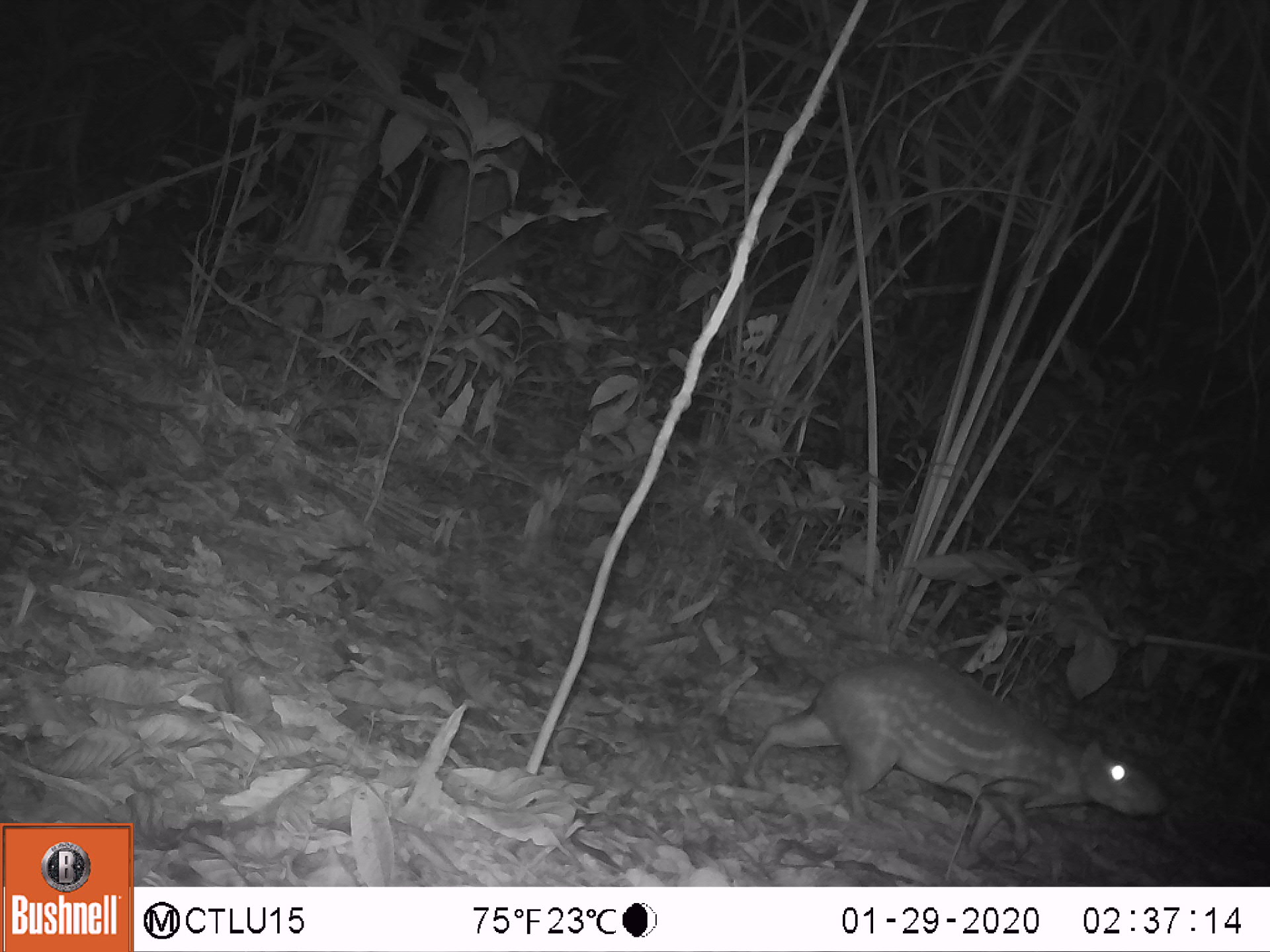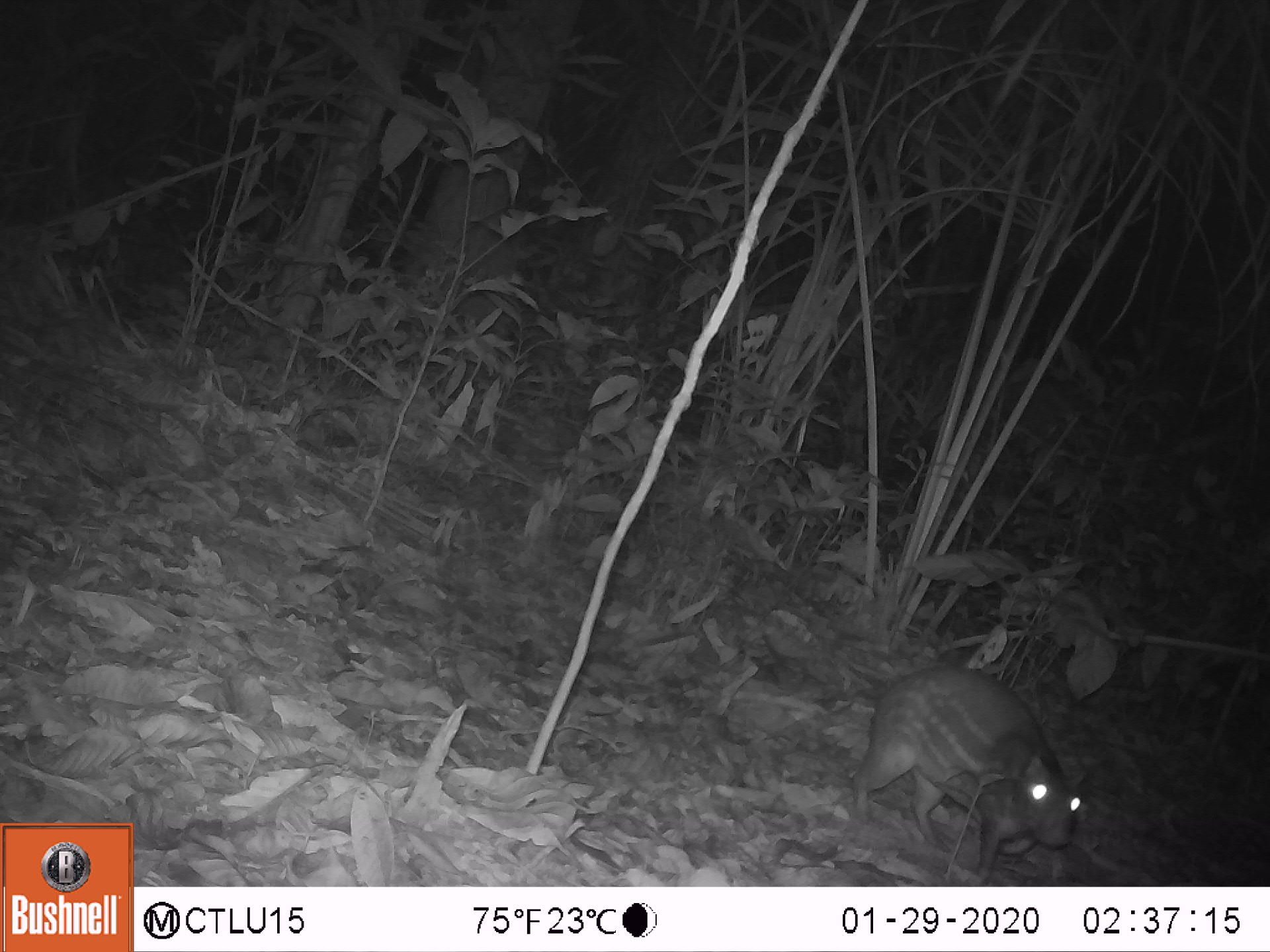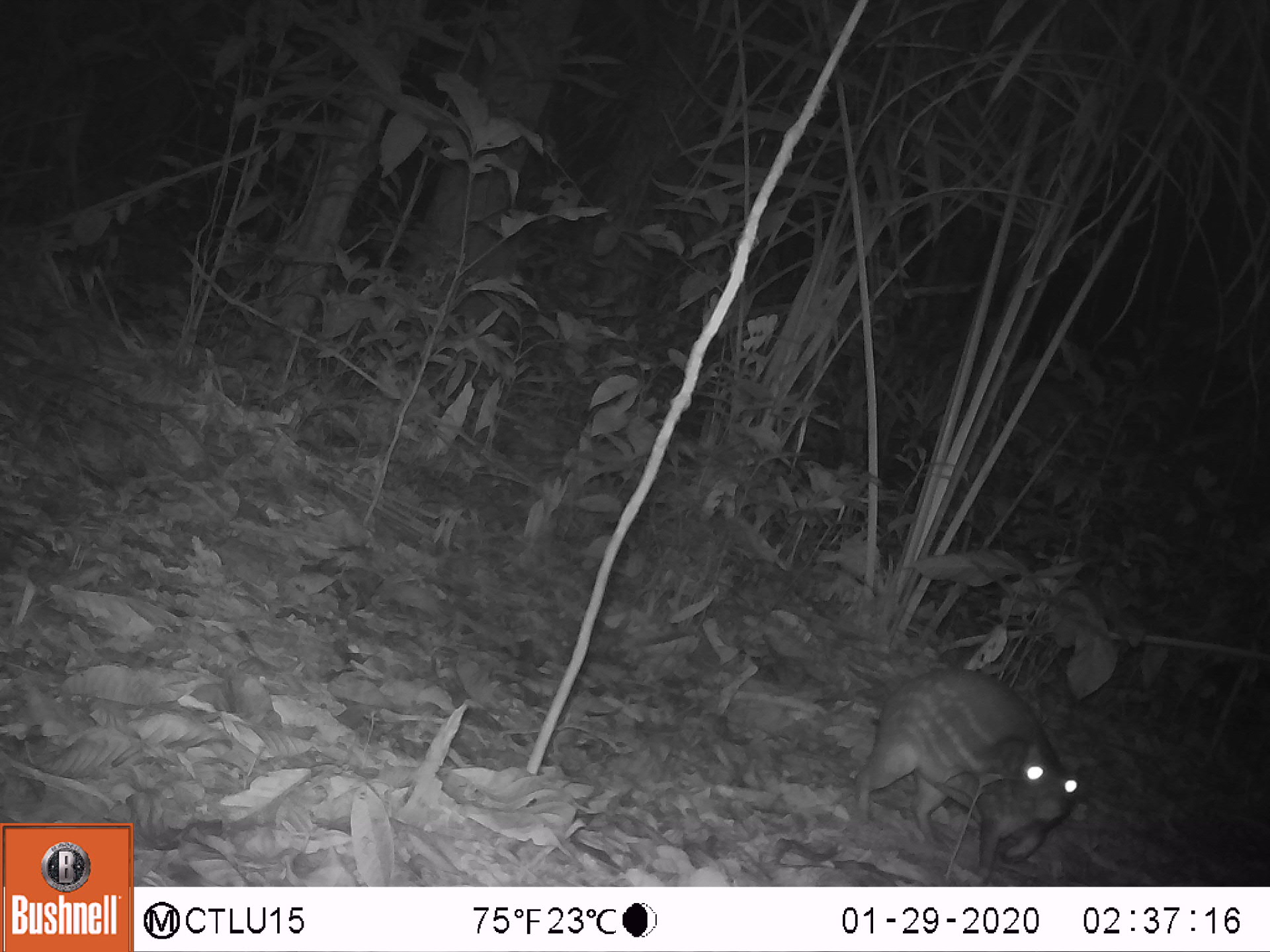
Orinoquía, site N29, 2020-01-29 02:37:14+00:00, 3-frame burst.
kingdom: Animalia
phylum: Chordata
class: Mammalia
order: Rodentia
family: Cuniculidae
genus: Cuniculus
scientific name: Cuniculus paca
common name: spotted paca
Spotted paca (Cuniculus paca).